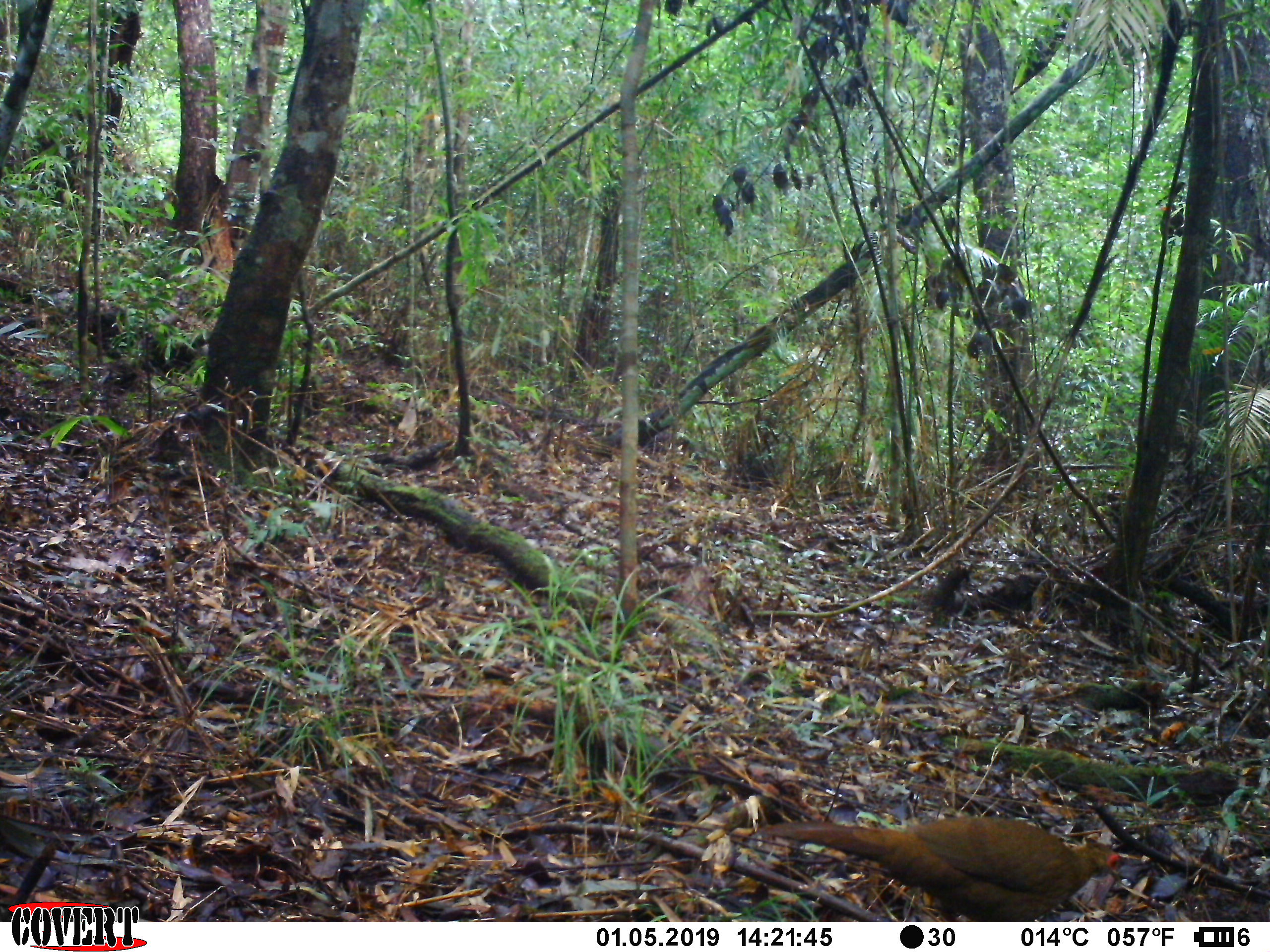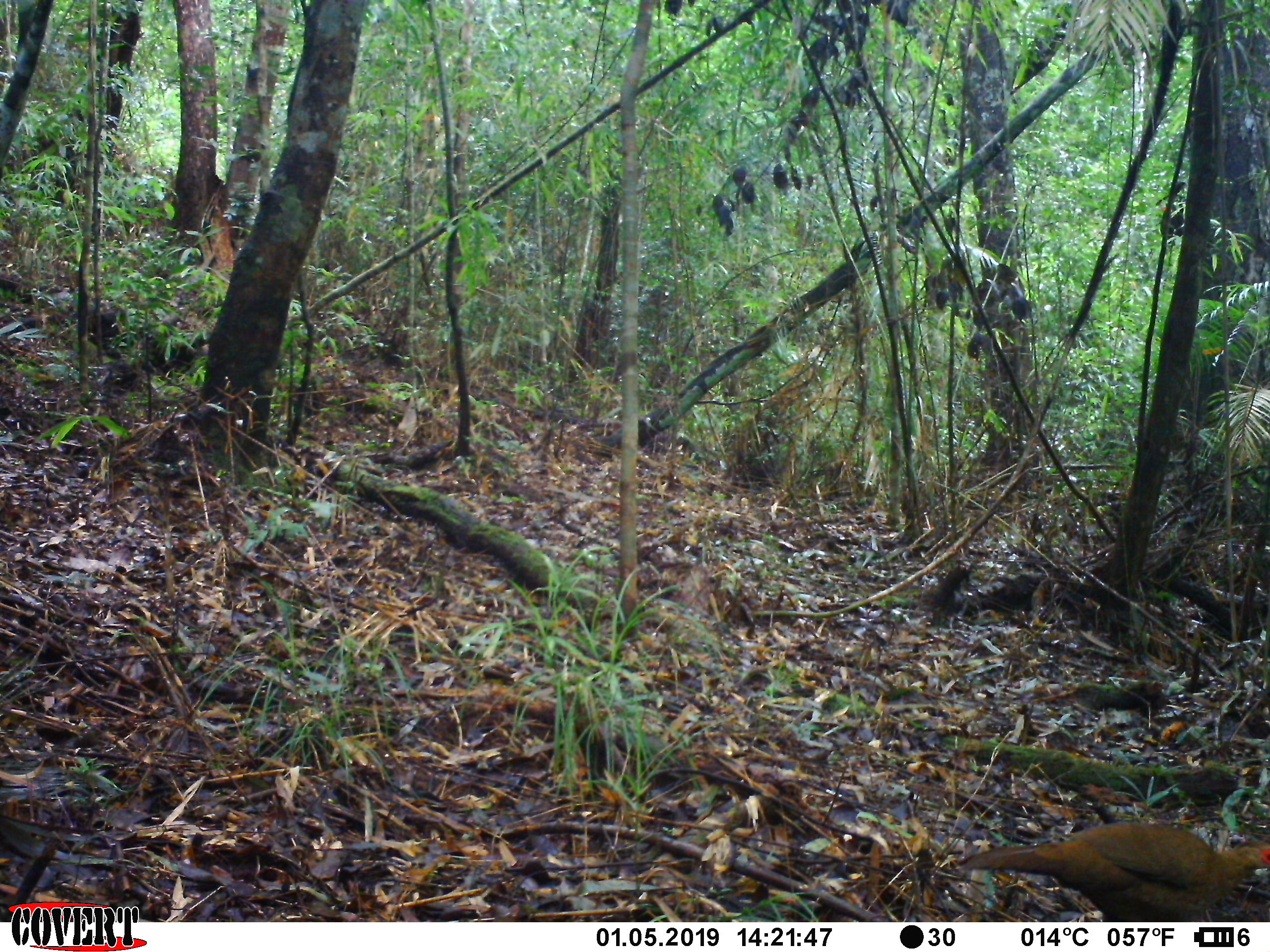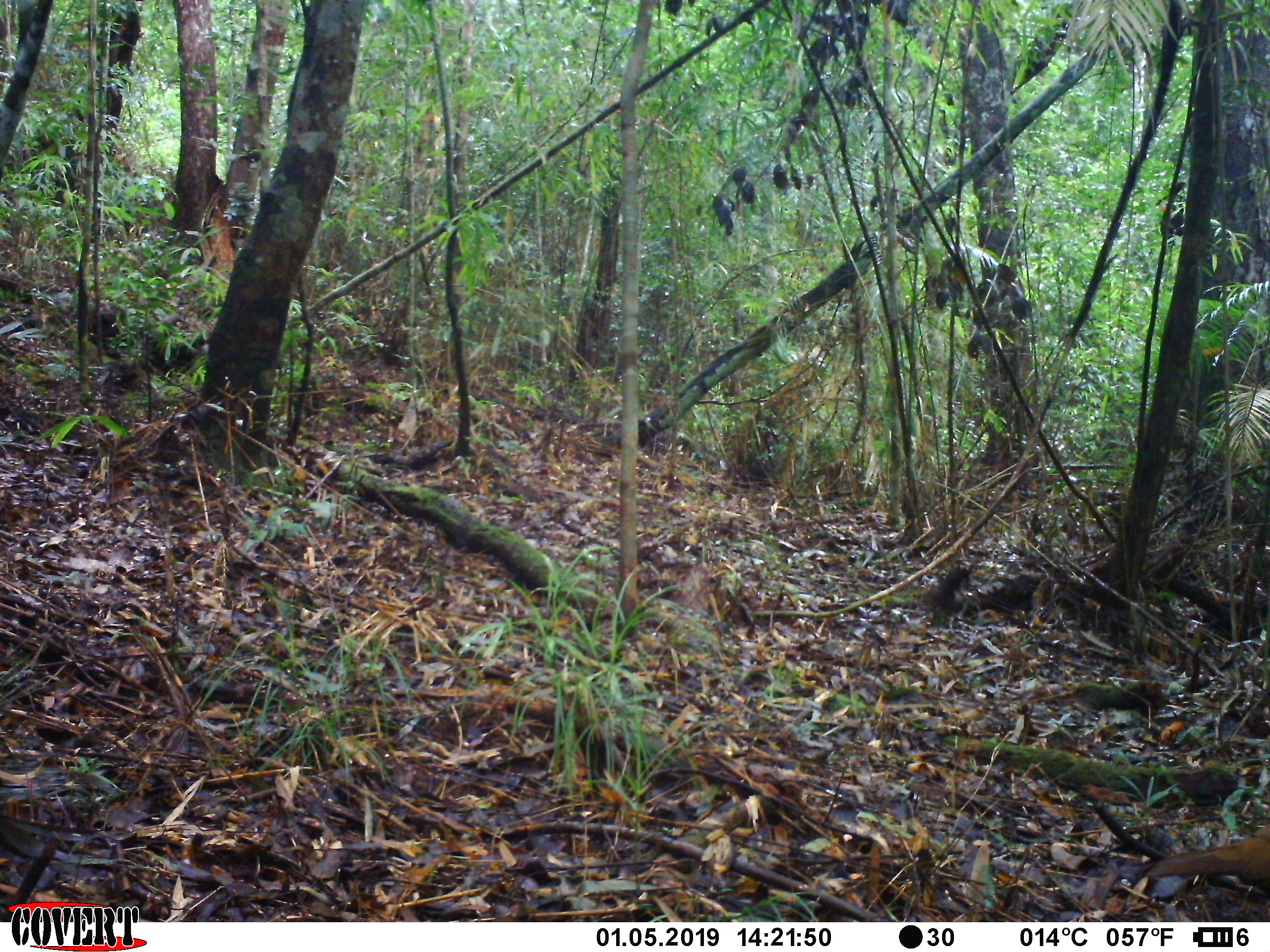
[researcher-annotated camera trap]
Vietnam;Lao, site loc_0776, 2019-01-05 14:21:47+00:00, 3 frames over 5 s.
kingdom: Animalia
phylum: Chordata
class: Aves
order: Galliformes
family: Phasianidae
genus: Lophura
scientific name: Lophura nycthemera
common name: silver pheasant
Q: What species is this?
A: Silver pheasant (Lophura nycthemera).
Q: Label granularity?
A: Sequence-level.